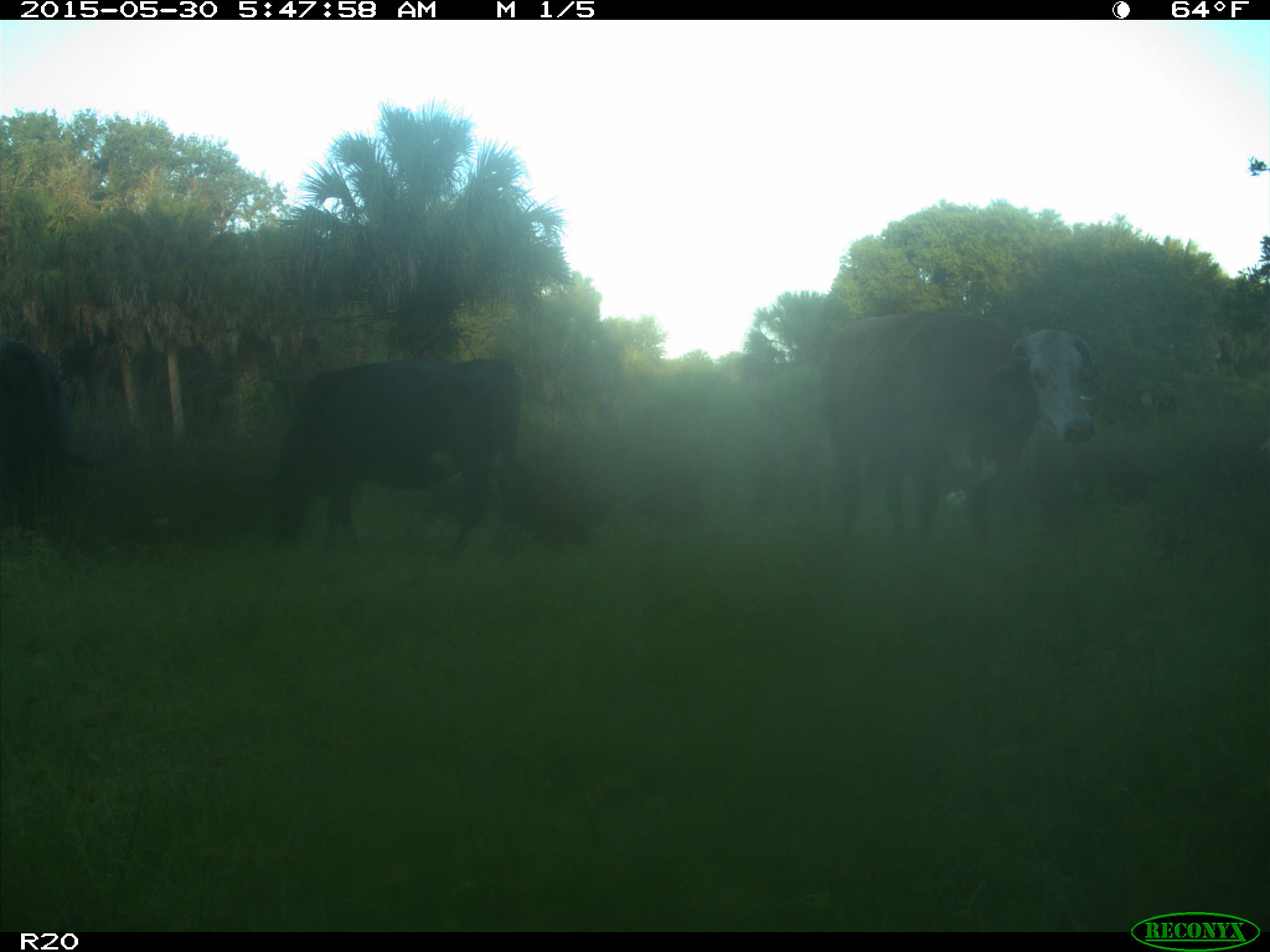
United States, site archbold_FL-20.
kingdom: Animalia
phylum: Chordata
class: Mammalia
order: Artiodactyla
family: Bovidae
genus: Bos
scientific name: Bos taurus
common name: domestic cow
Bos taurus (domestic cow).